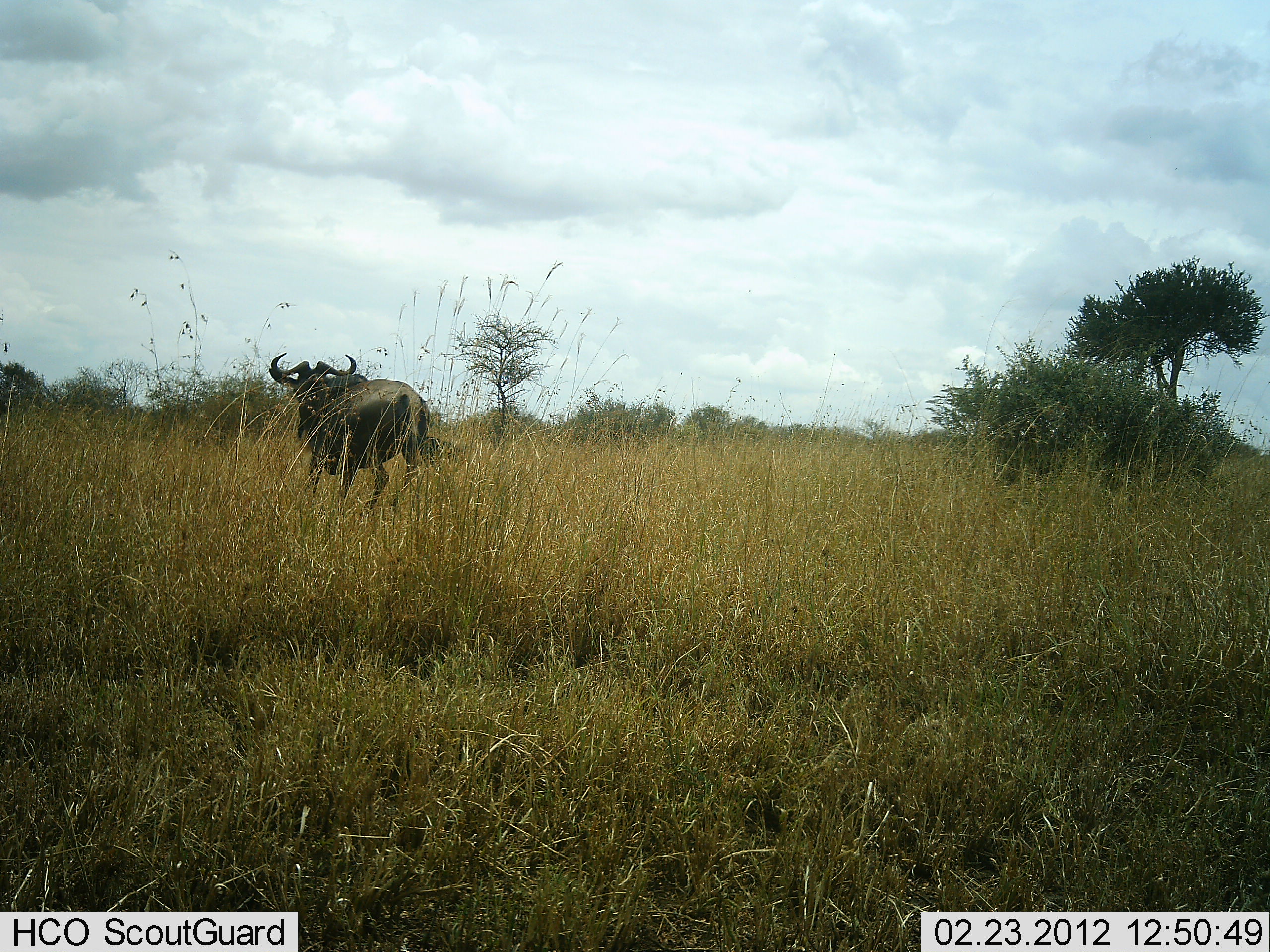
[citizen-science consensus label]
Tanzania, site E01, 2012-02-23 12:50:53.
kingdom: Animalia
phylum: Chordata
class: Mammalia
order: Artiodactyla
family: Bovidae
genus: Connochaetes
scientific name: Connochaetes taurinus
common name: blue wildebeest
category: wildebeest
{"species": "wildebeest (blue wildebeest) (Connochaetes taurinus)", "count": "1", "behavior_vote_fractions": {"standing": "73%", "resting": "4%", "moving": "27%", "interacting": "0%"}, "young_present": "0%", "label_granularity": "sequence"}